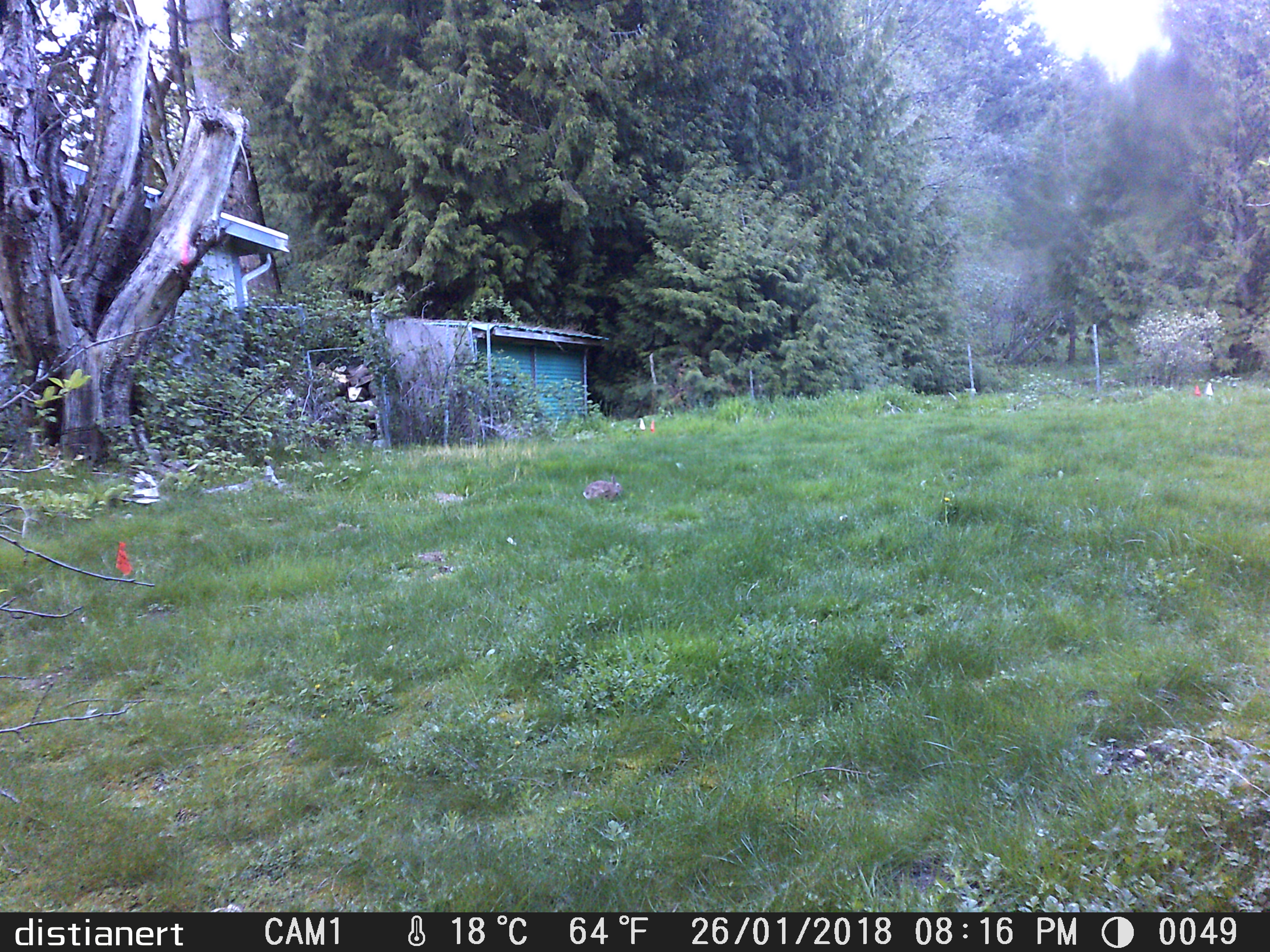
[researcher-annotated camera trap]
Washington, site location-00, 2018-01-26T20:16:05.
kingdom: Animalia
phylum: Chordata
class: Mammalia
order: Lagomorpha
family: Leporidae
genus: Sylvilagus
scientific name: Sylvilagus floridanus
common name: eastern cottontail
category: rabbit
Rabbit (eastern cottontail) (Sylvilagus floridanus).